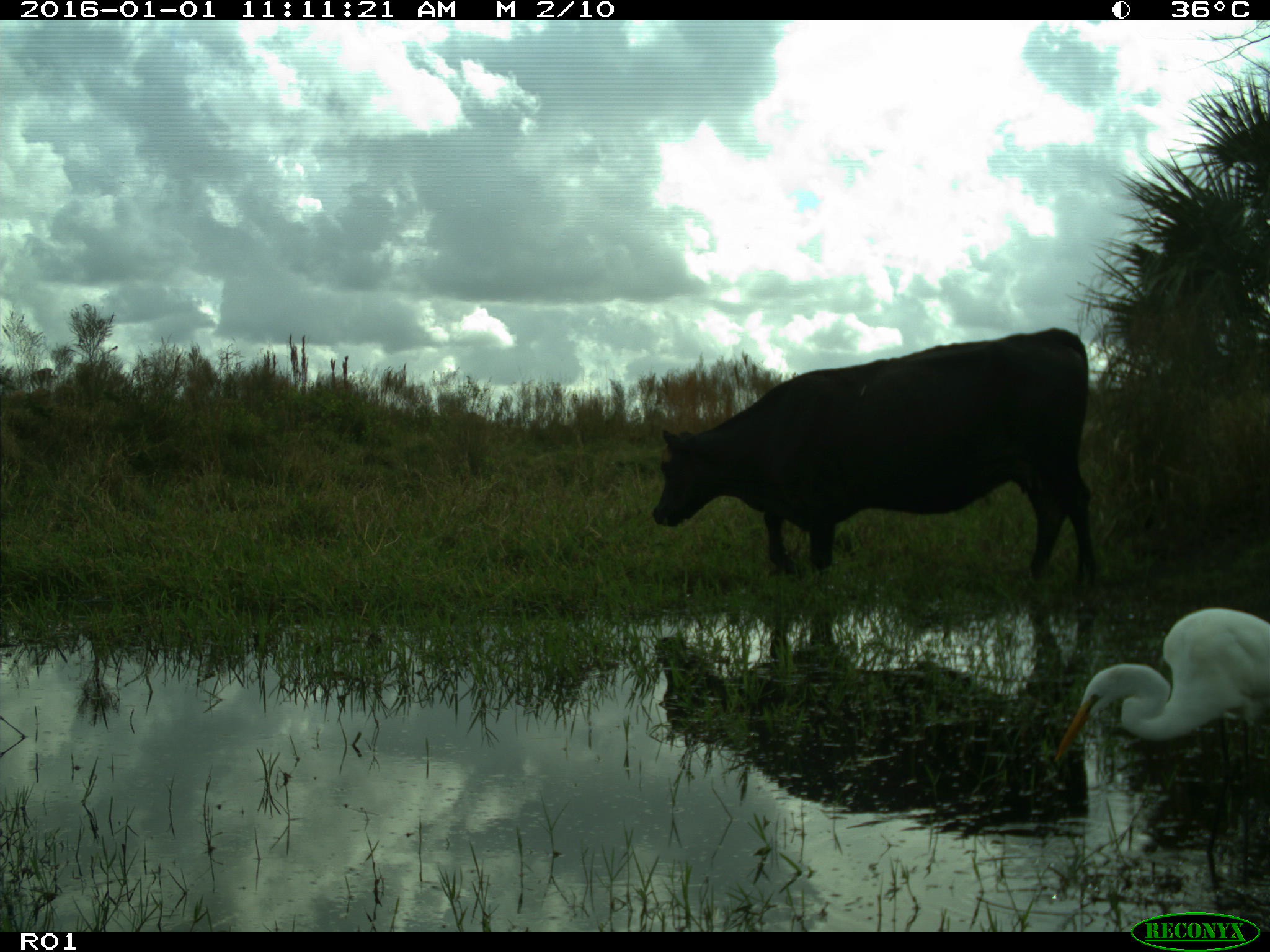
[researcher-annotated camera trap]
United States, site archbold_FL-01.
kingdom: Animalia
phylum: Chordata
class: Mammalia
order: Artiodactyla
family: Bovidae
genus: Bos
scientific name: Bos taurus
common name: domestic cow